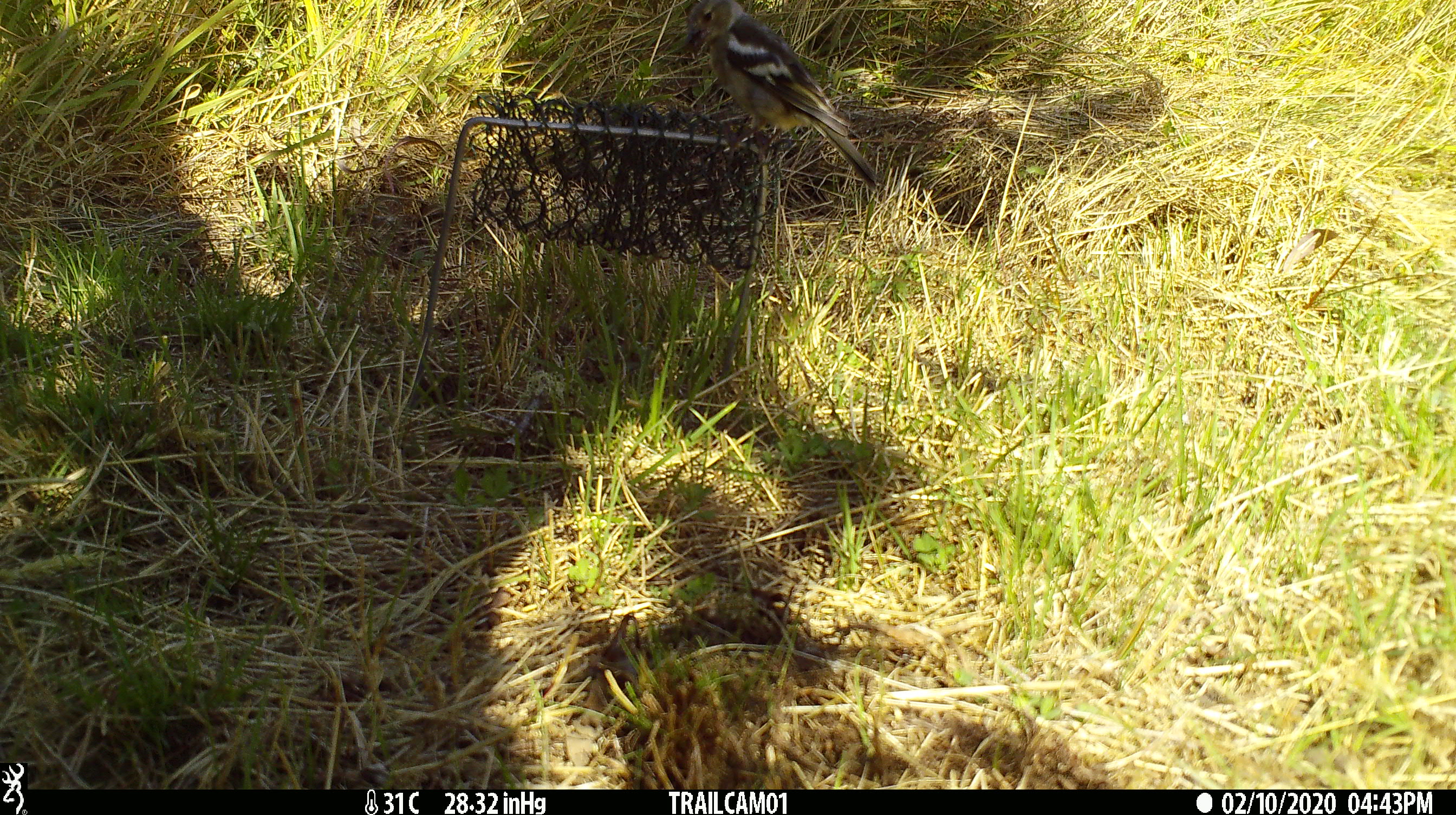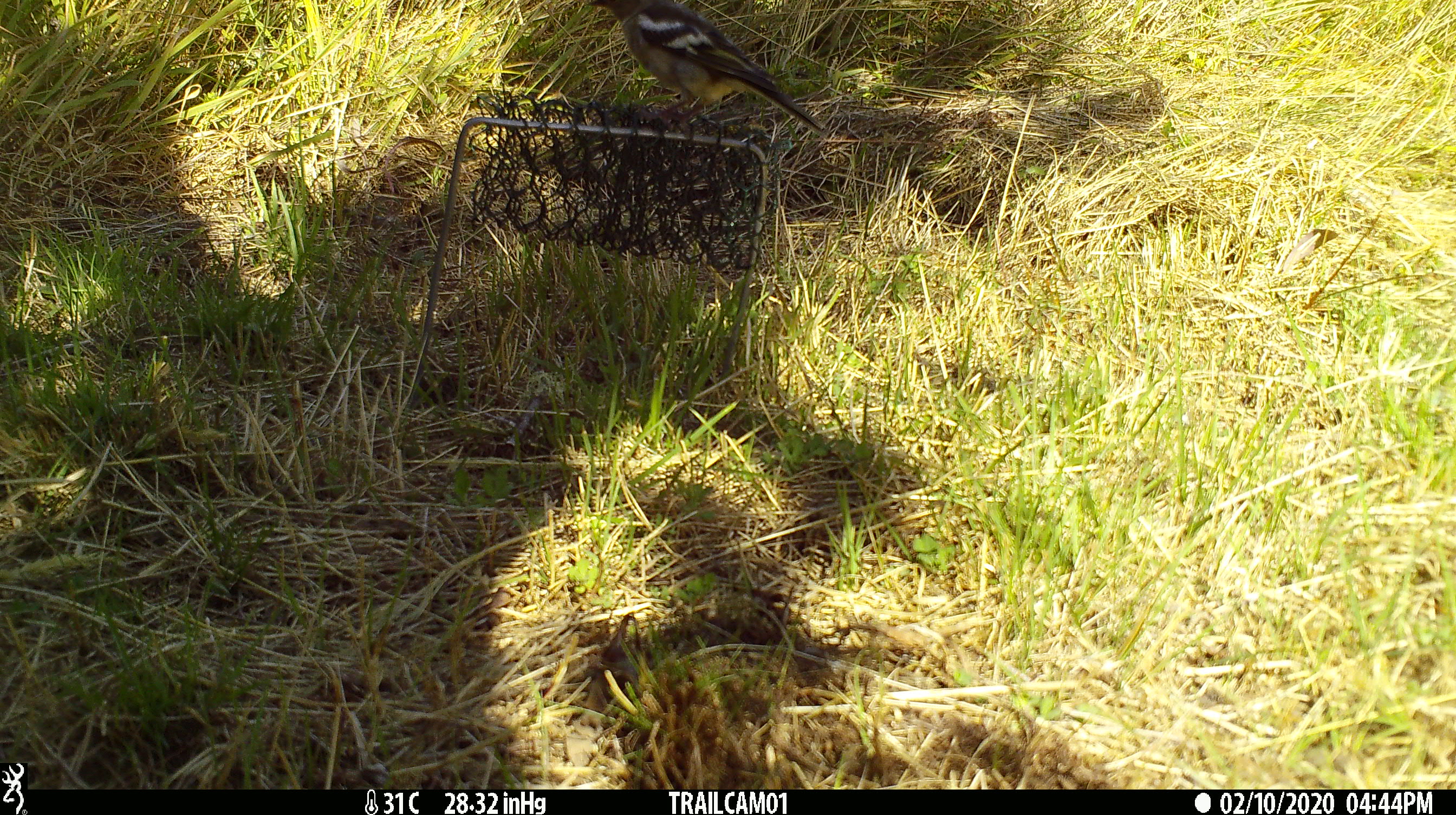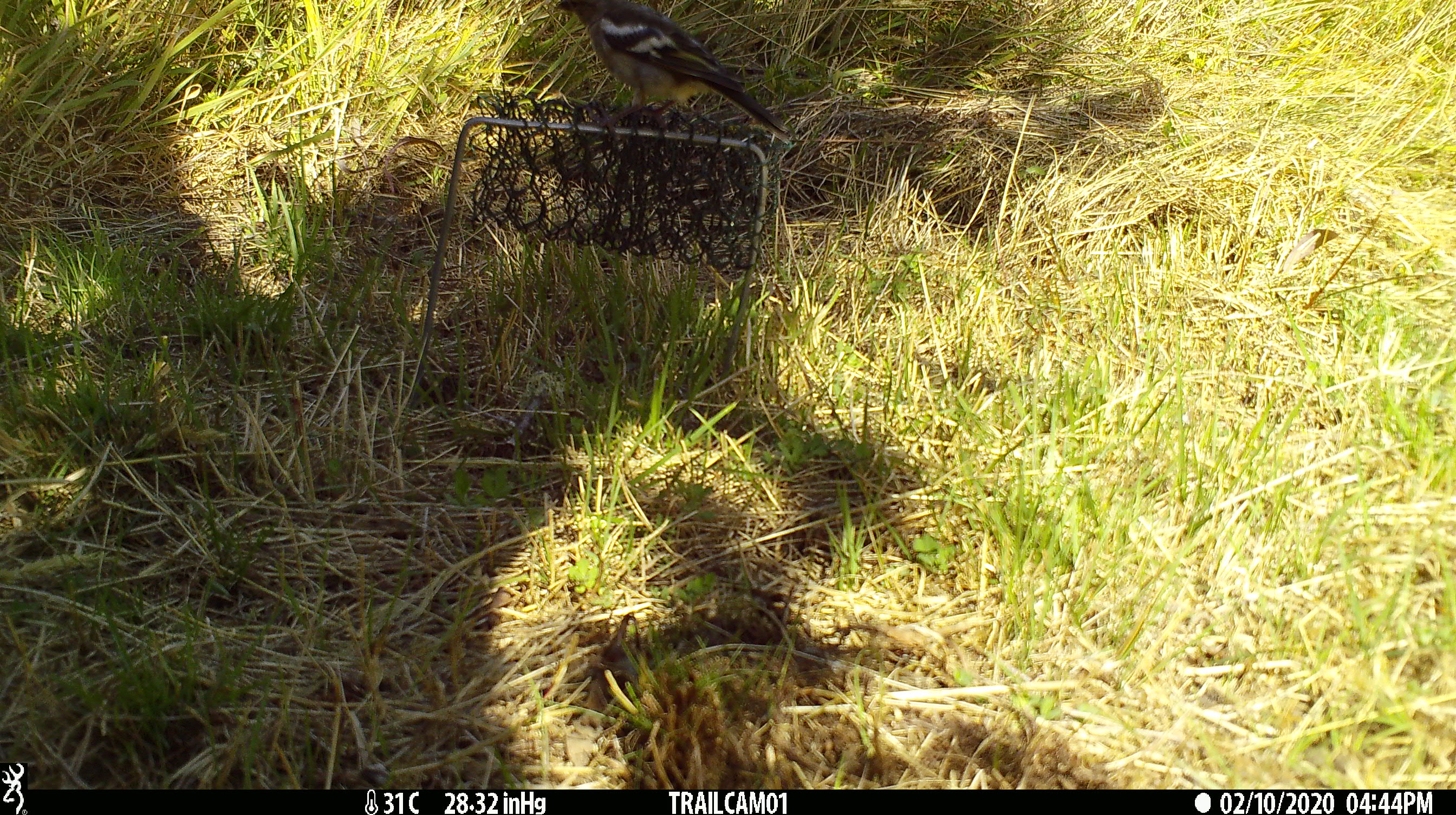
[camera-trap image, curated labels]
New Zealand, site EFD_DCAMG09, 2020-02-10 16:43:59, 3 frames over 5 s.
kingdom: Animalia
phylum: Chordata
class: Aves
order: Passeriformes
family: Fringillidae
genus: Fringilla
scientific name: Fringilla coelebs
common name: common chaffinch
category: chaffinch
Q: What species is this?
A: Chaffinch (common chaffinch) (Fringilla coelebs).